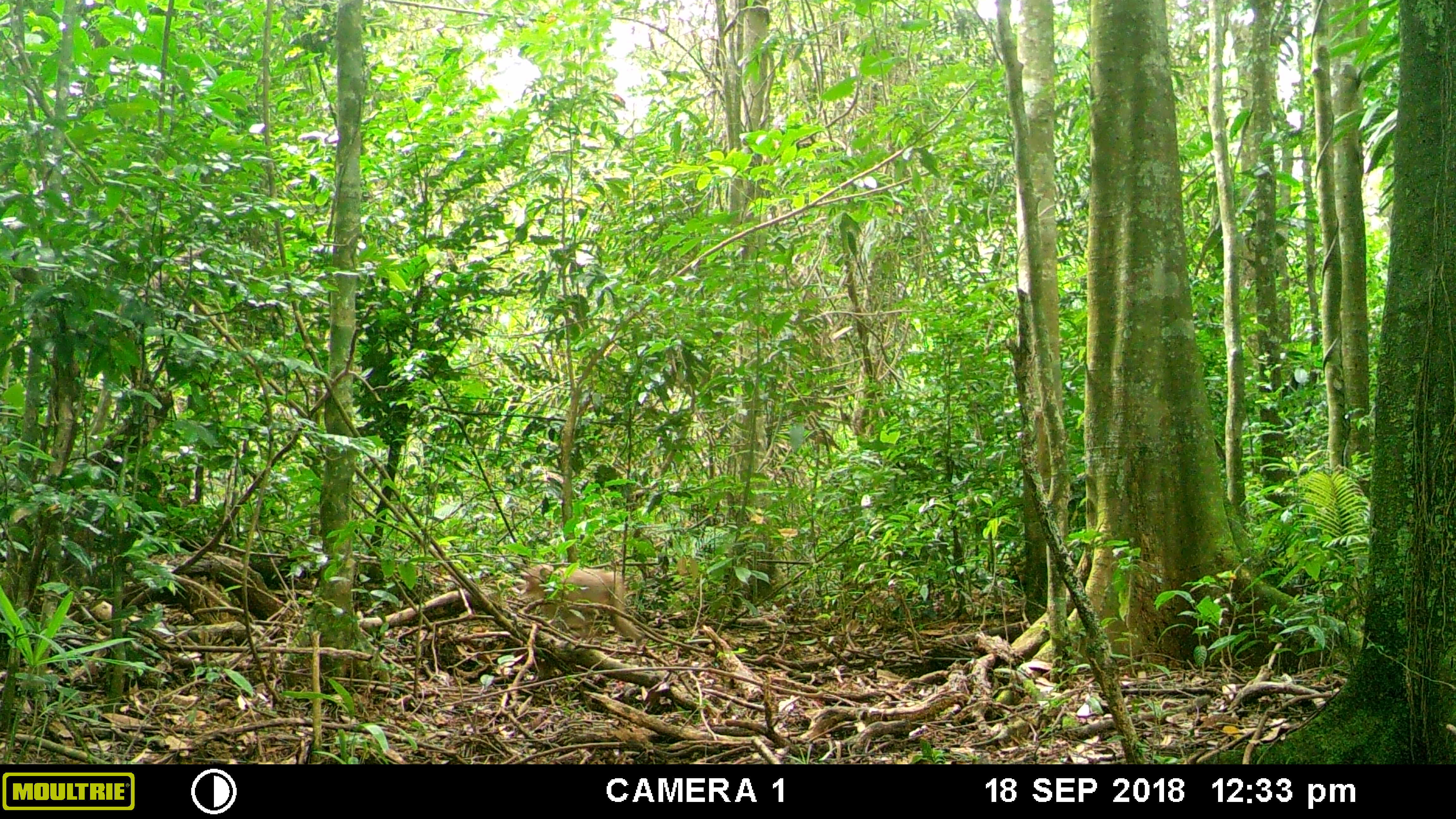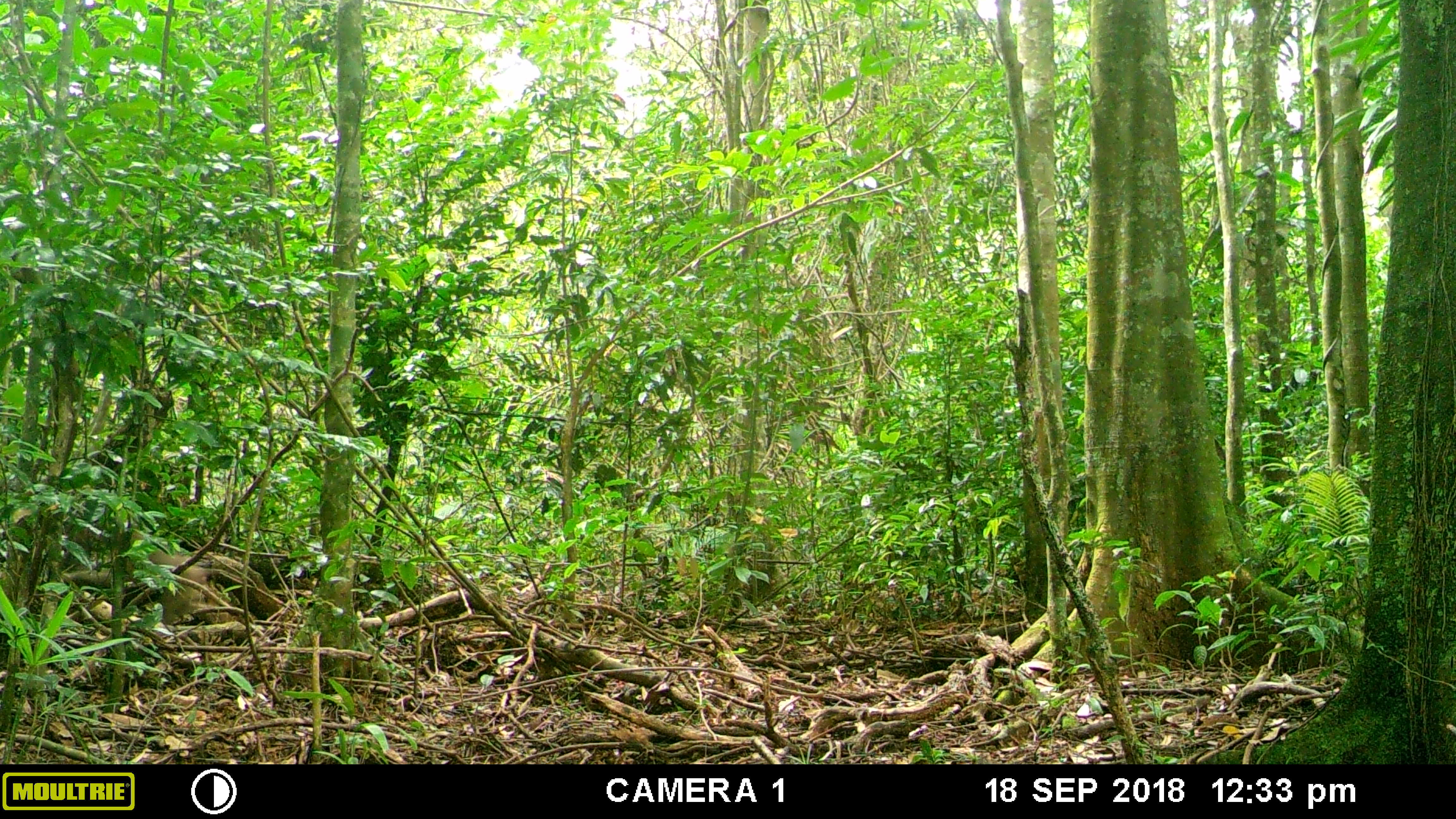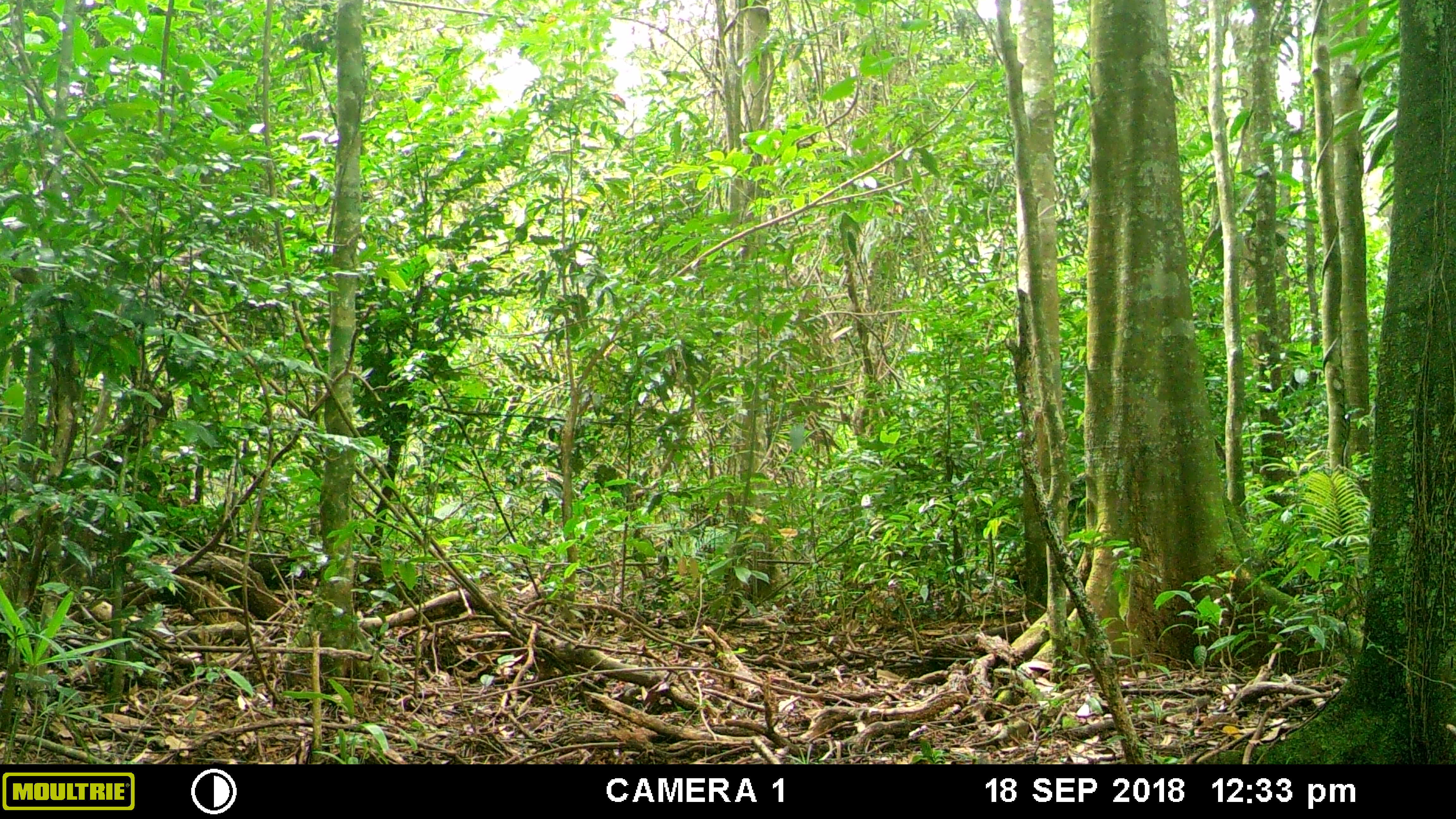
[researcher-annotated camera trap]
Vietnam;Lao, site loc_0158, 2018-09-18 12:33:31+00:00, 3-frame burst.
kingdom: Animalia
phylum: Chordata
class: Mammalia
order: Primates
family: Cercopithecidae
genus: Macaca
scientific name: Macaca nemestrina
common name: pig-tailed macaque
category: pig tailed macaque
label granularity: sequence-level